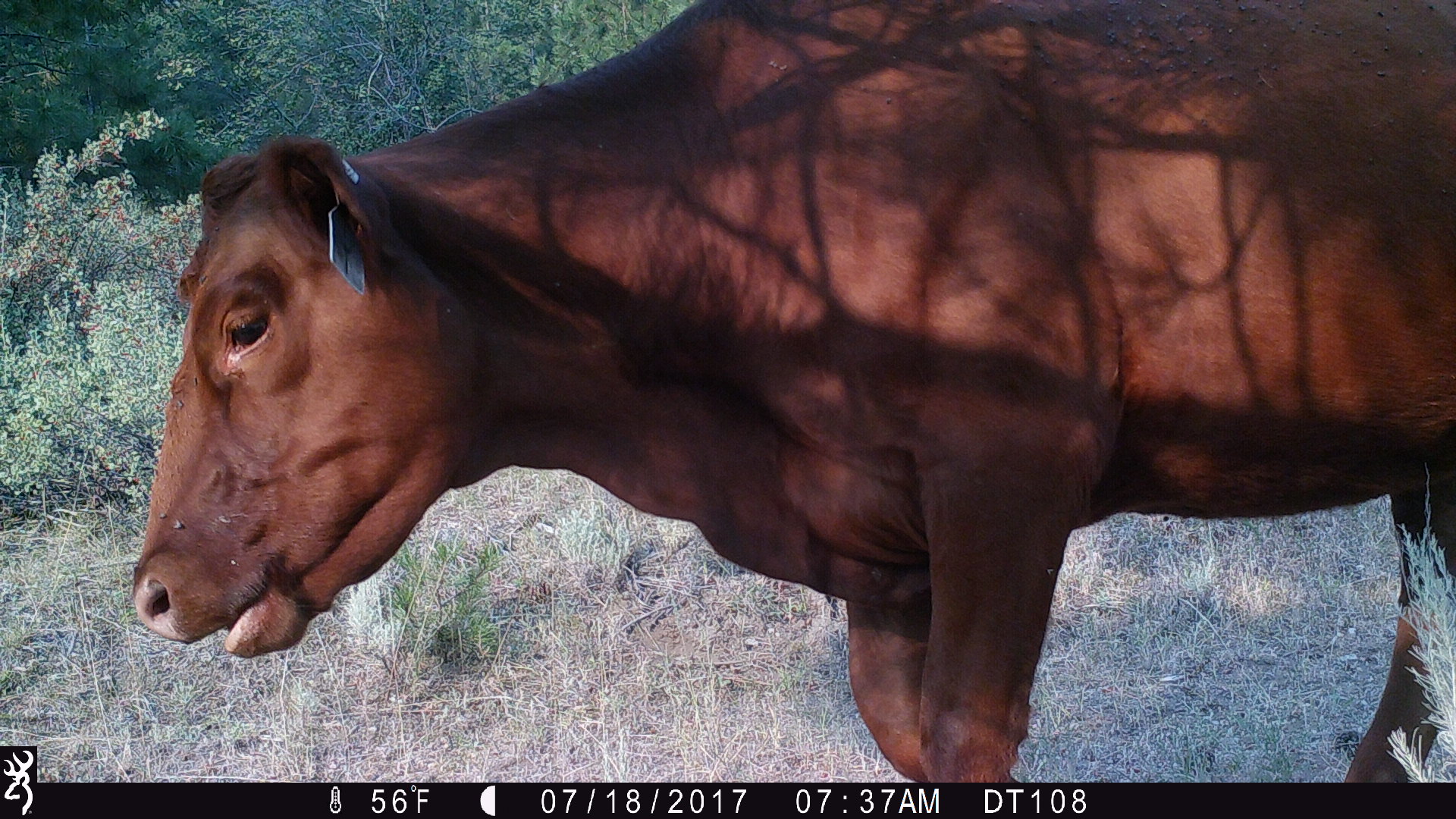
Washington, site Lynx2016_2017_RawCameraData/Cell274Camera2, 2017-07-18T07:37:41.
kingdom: Animalia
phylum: Chordata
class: Mammalia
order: Artiodactyla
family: Bovidae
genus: Bos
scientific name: Bos taurus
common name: domestic cattle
Domestic cattle (Bos taurus). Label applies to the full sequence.